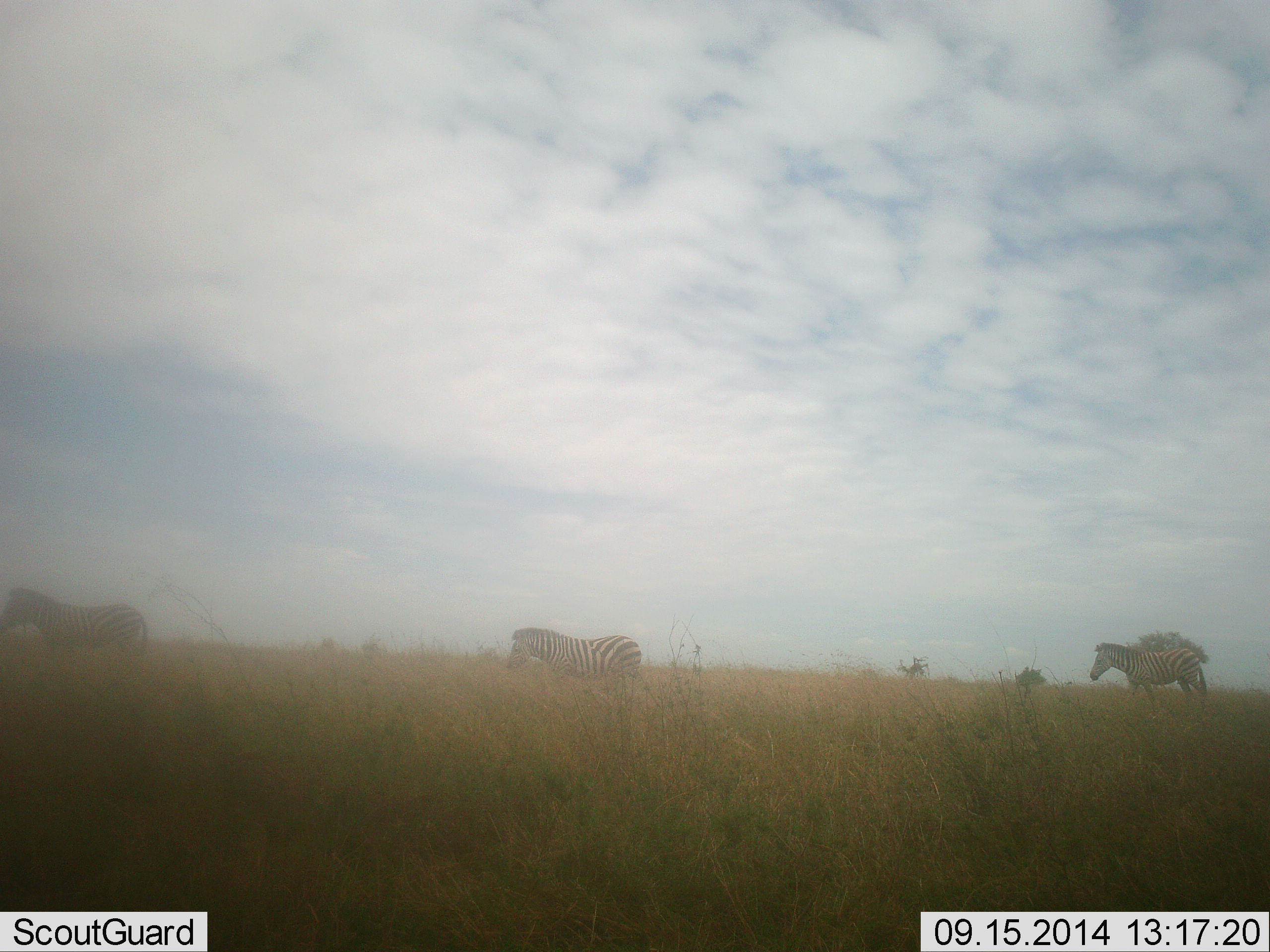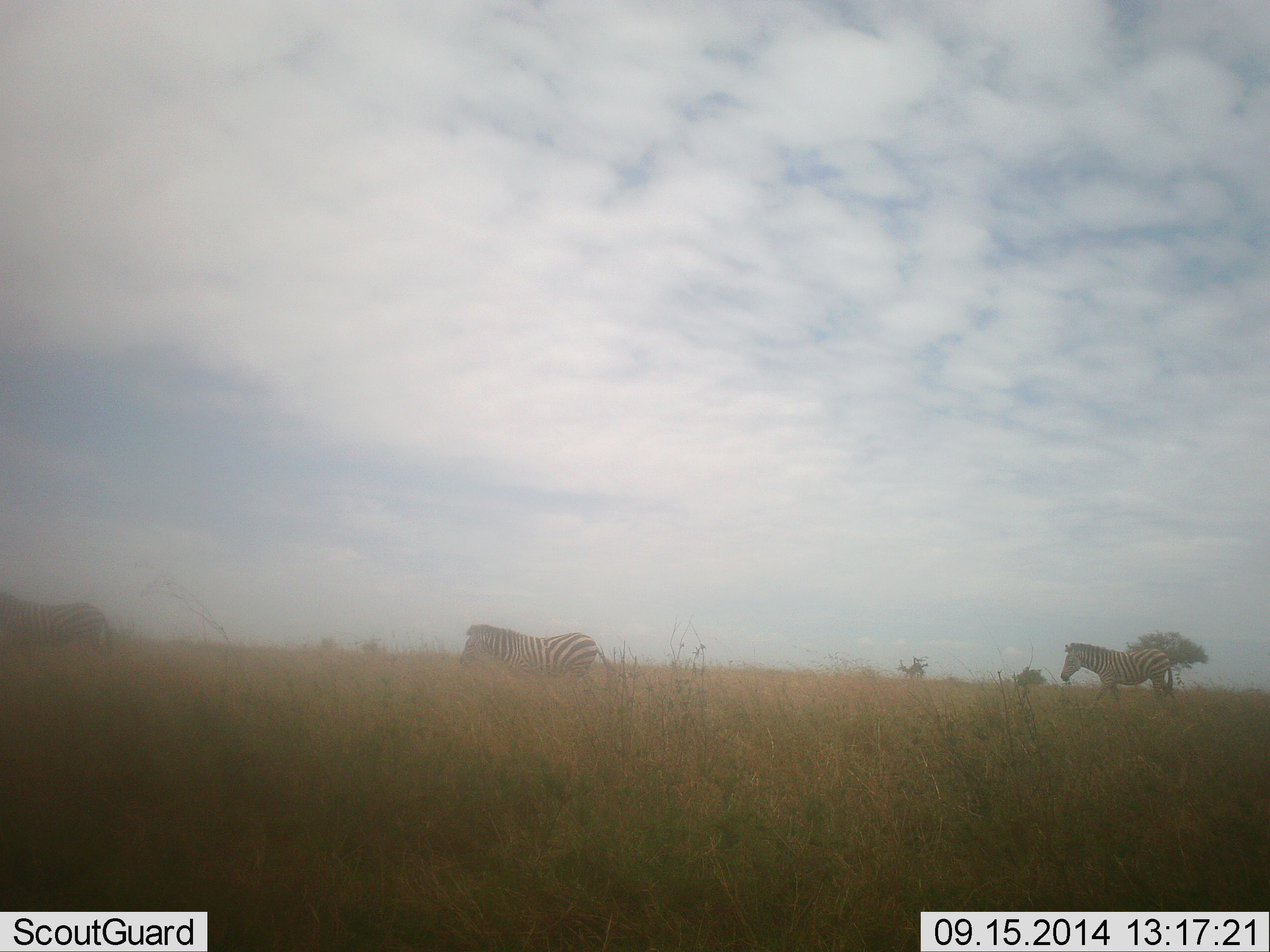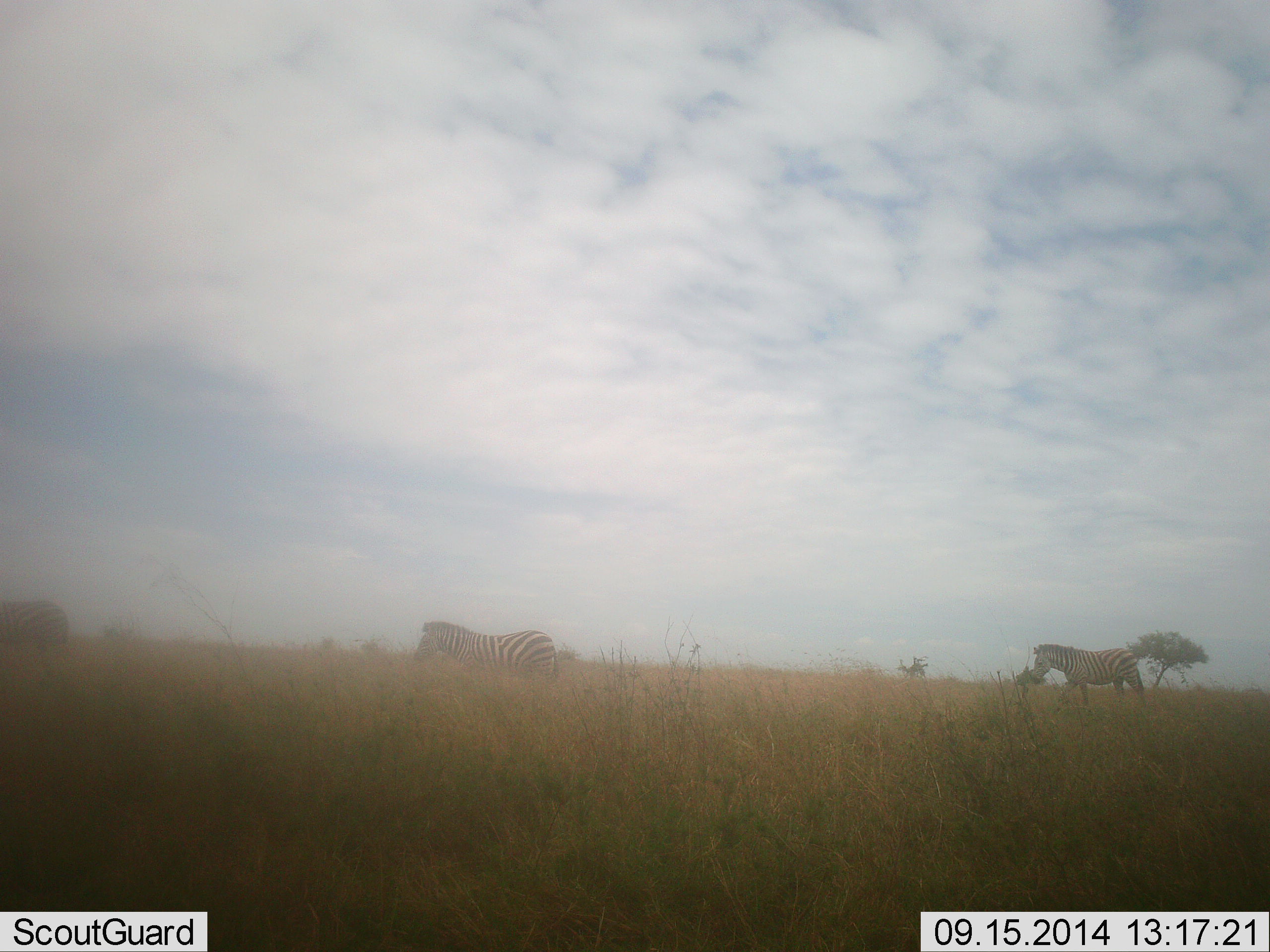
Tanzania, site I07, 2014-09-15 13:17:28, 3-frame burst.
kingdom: Animalia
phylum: Chordata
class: Mammalia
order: Perissodactyla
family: Equidae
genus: Equus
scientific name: Equus quagga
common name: plains zebra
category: zebra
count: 3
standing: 0%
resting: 0%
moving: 100%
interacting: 0%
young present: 0%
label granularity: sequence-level